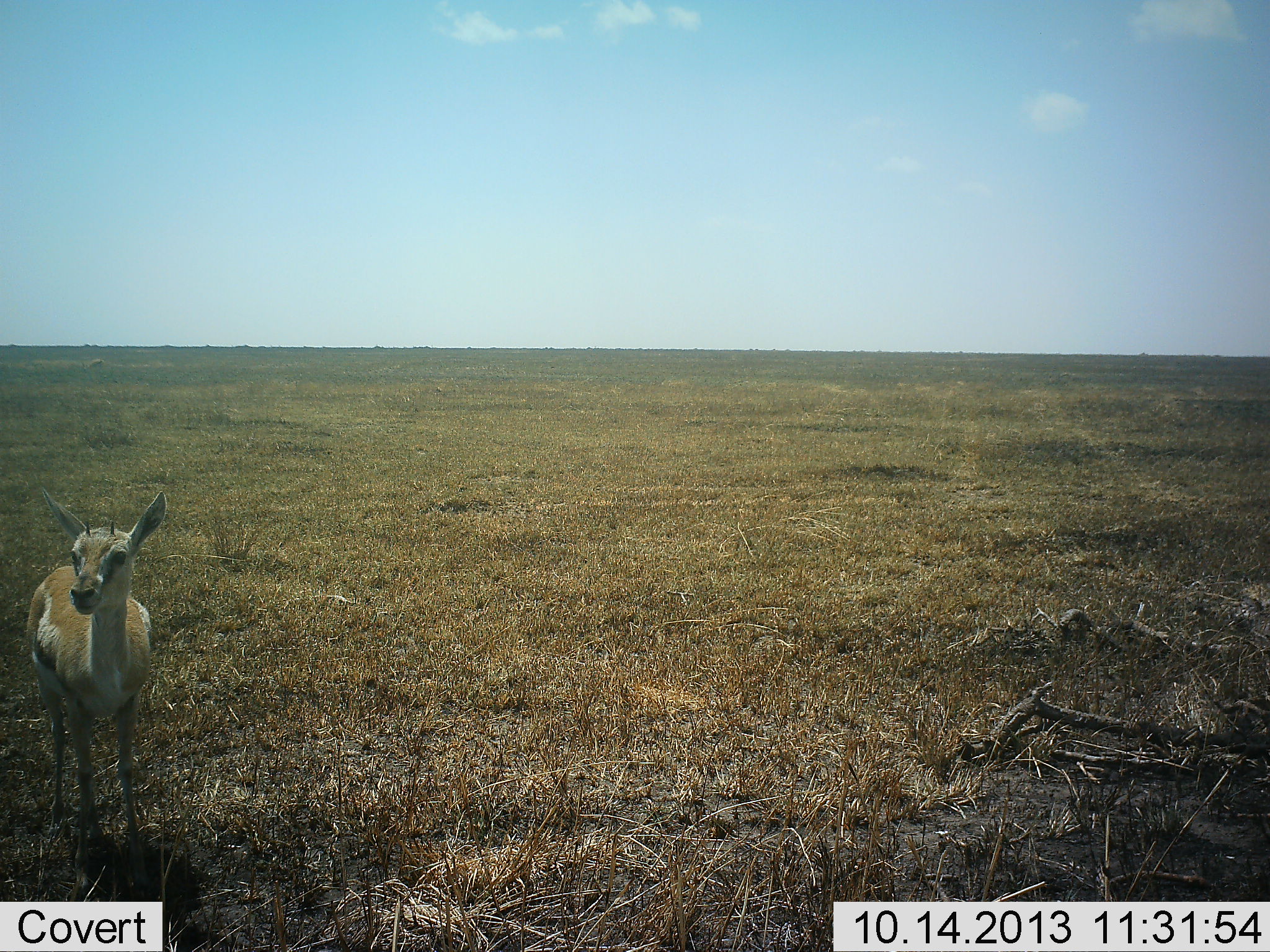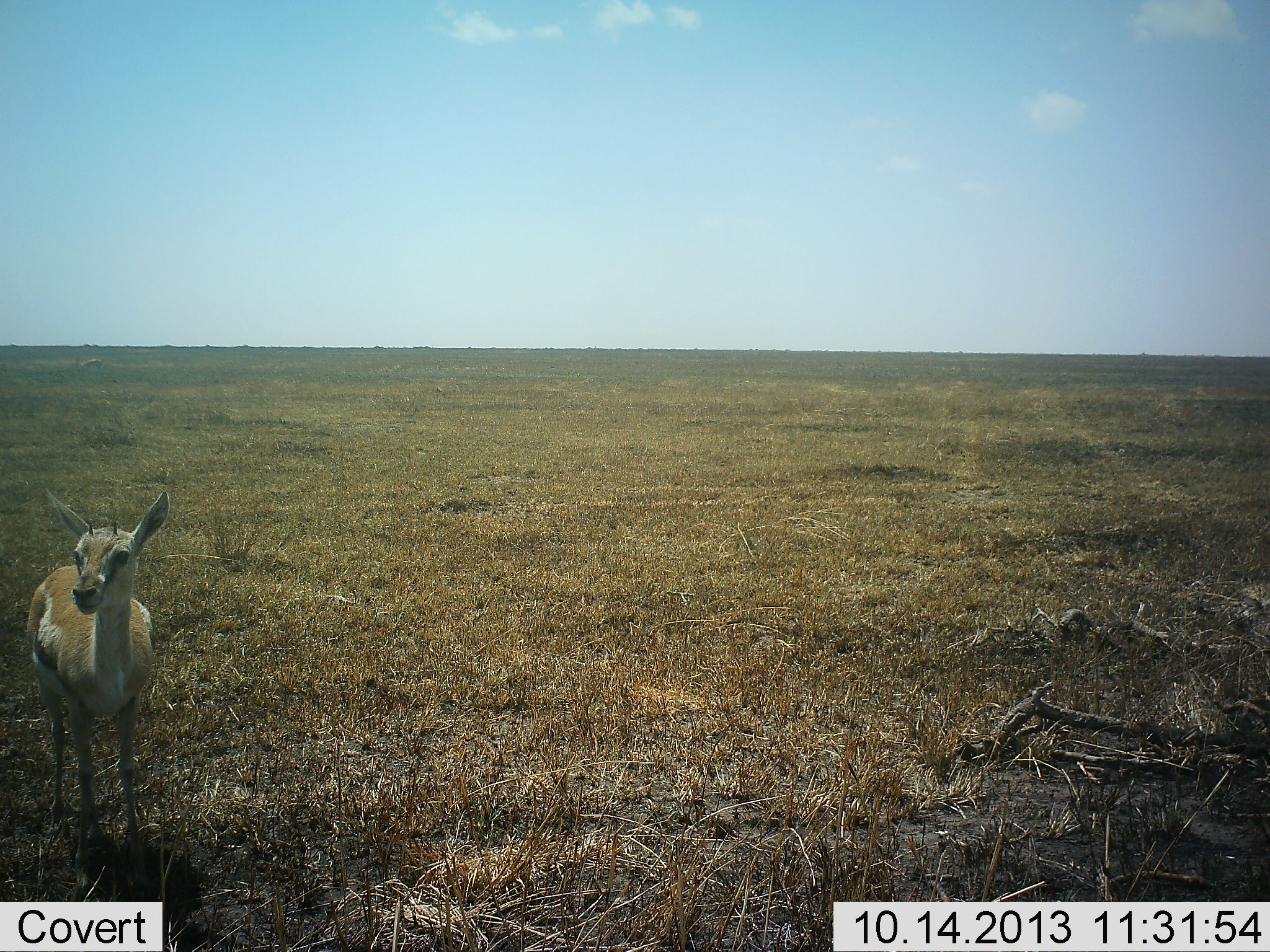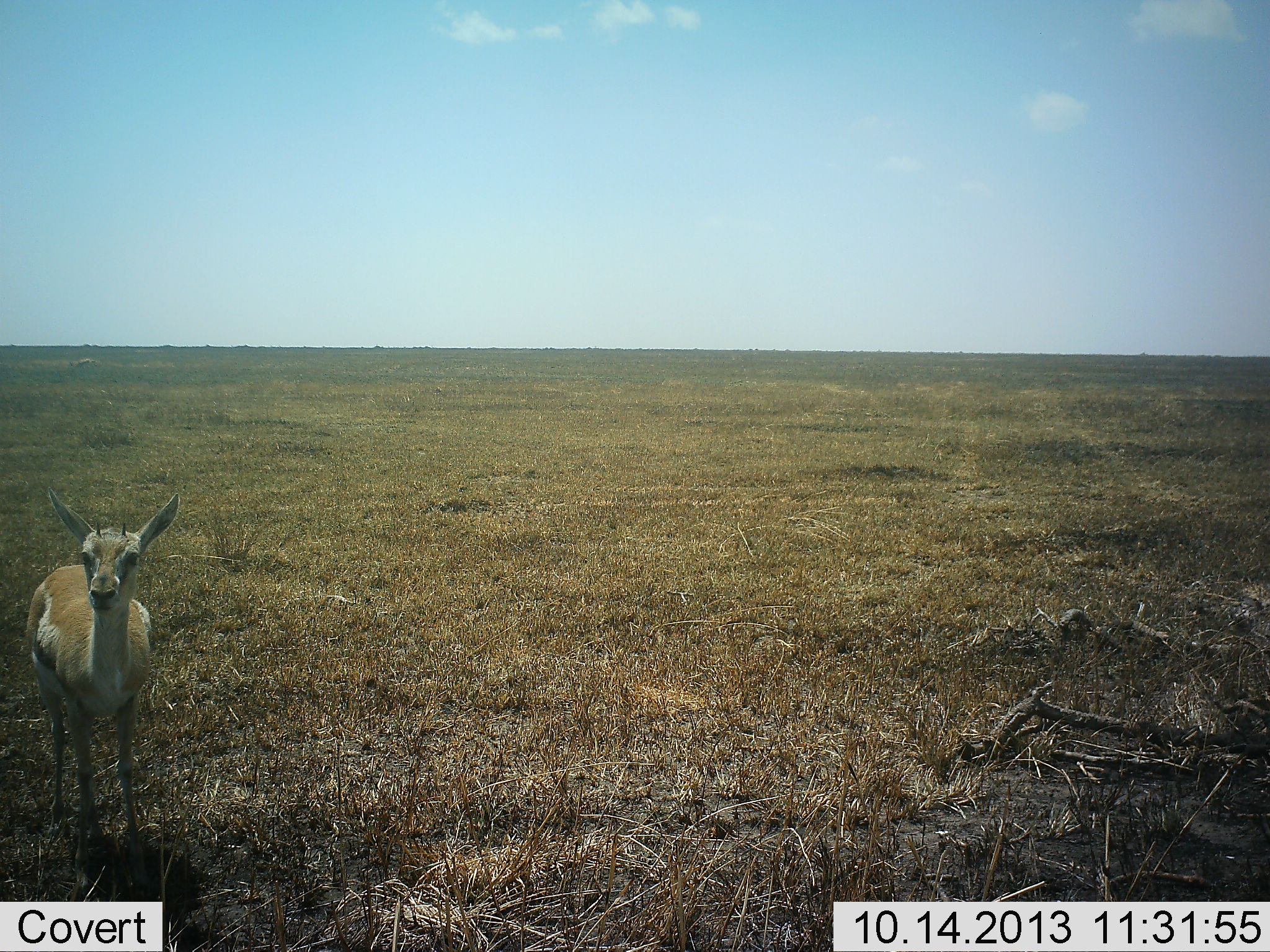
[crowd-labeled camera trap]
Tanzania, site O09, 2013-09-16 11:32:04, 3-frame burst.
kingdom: Animalia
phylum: Chordata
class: Mammalia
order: Artiodactyla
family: Bovidae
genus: Eudorcas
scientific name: Eudorcas thomsonii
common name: thomson's gazelle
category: gazellethomsons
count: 1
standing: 100%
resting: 0%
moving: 0%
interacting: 0%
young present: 0%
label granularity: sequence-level